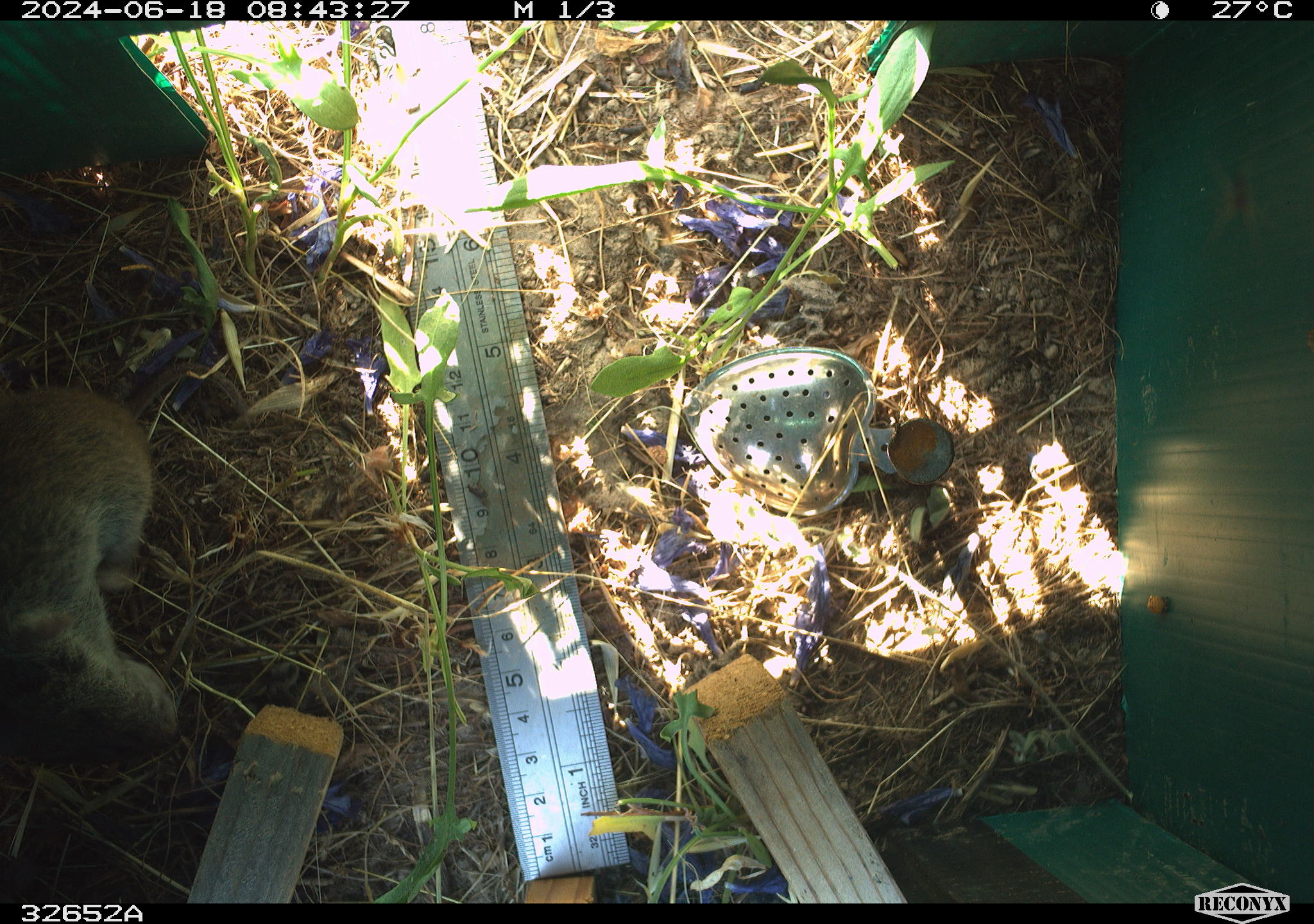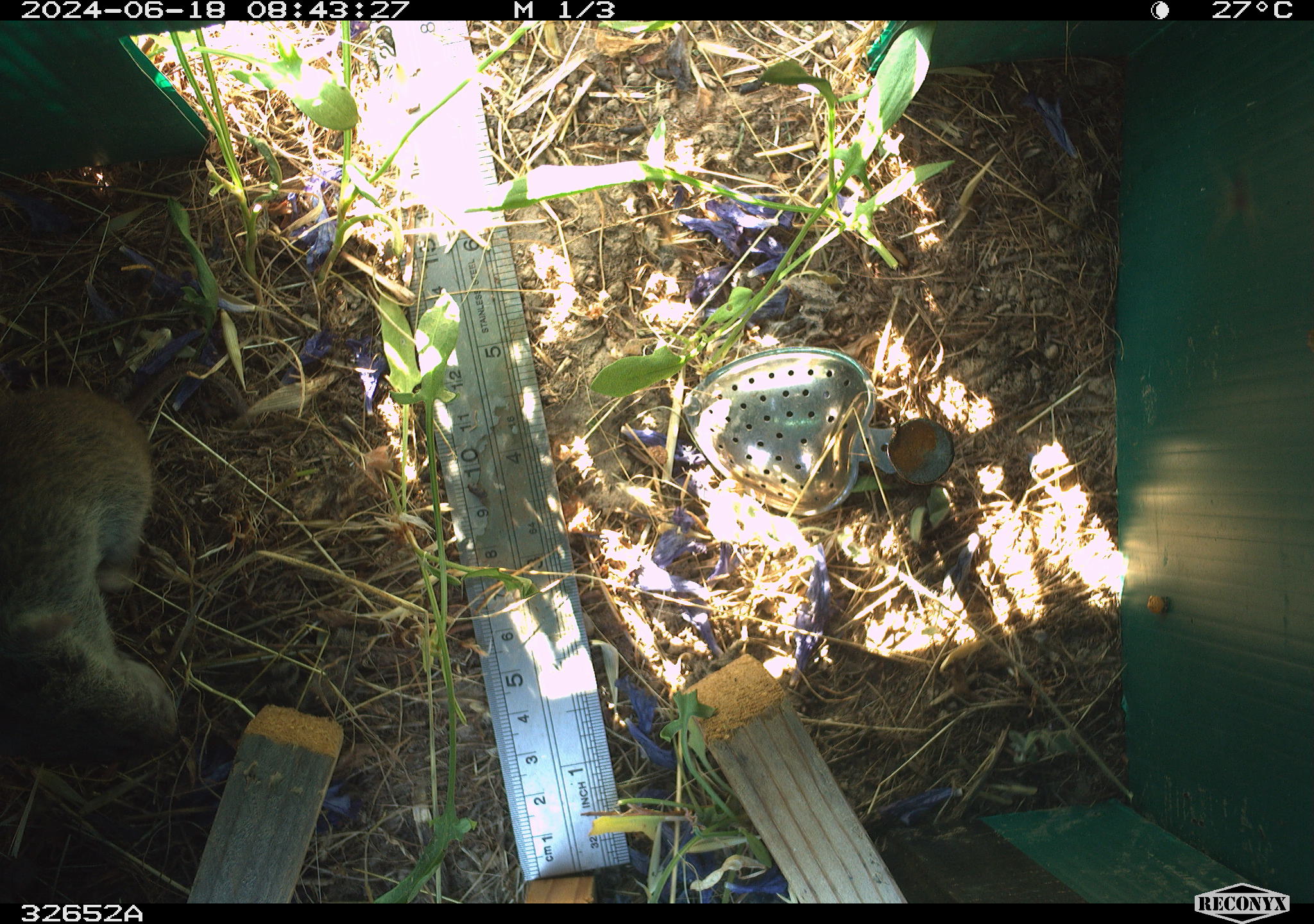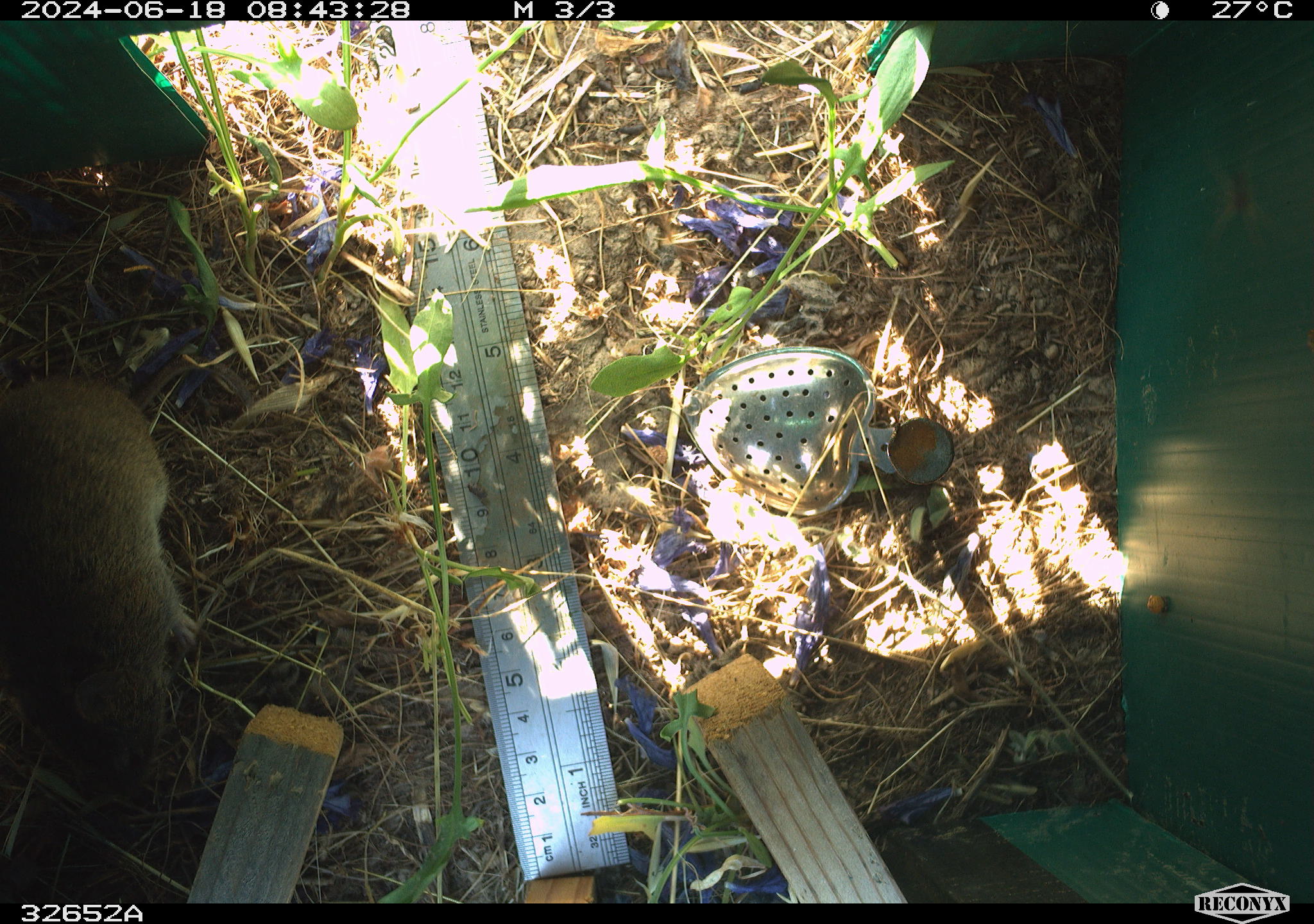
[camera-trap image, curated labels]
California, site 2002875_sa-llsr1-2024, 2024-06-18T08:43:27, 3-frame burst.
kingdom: Animalia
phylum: Chordata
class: Mammalia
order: Rodentia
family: Cricetidae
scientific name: Arvicolinae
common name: voles, lemmings, and muskrats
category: arvicolinae subfamily